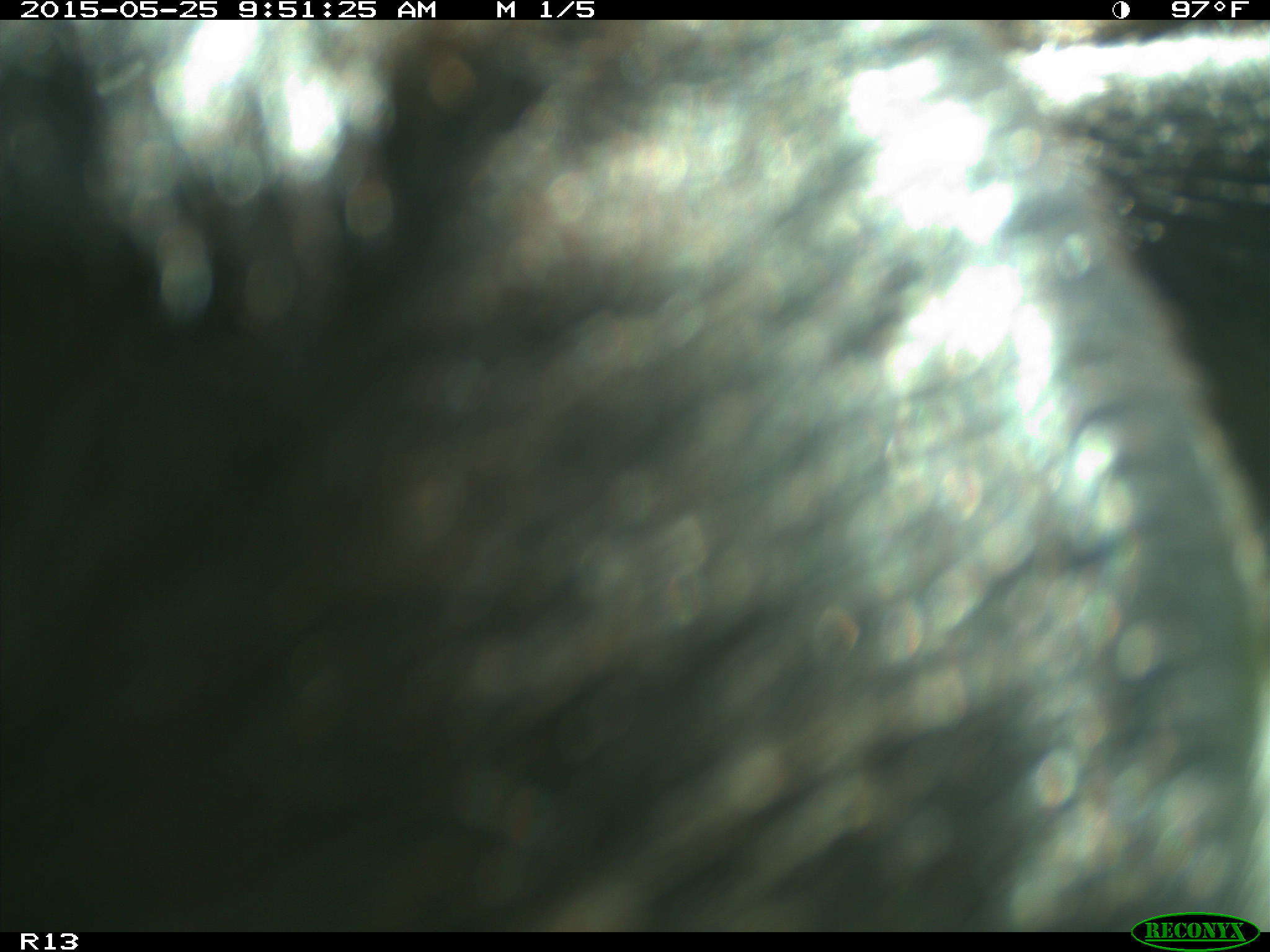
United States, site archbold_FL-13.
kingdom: Animalia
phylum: Chordata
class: Mammalia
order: Artiodactyla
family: Bovidae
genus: Bos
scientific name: Bos taurus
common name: domestic cow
Bos taurus (domestic cow).